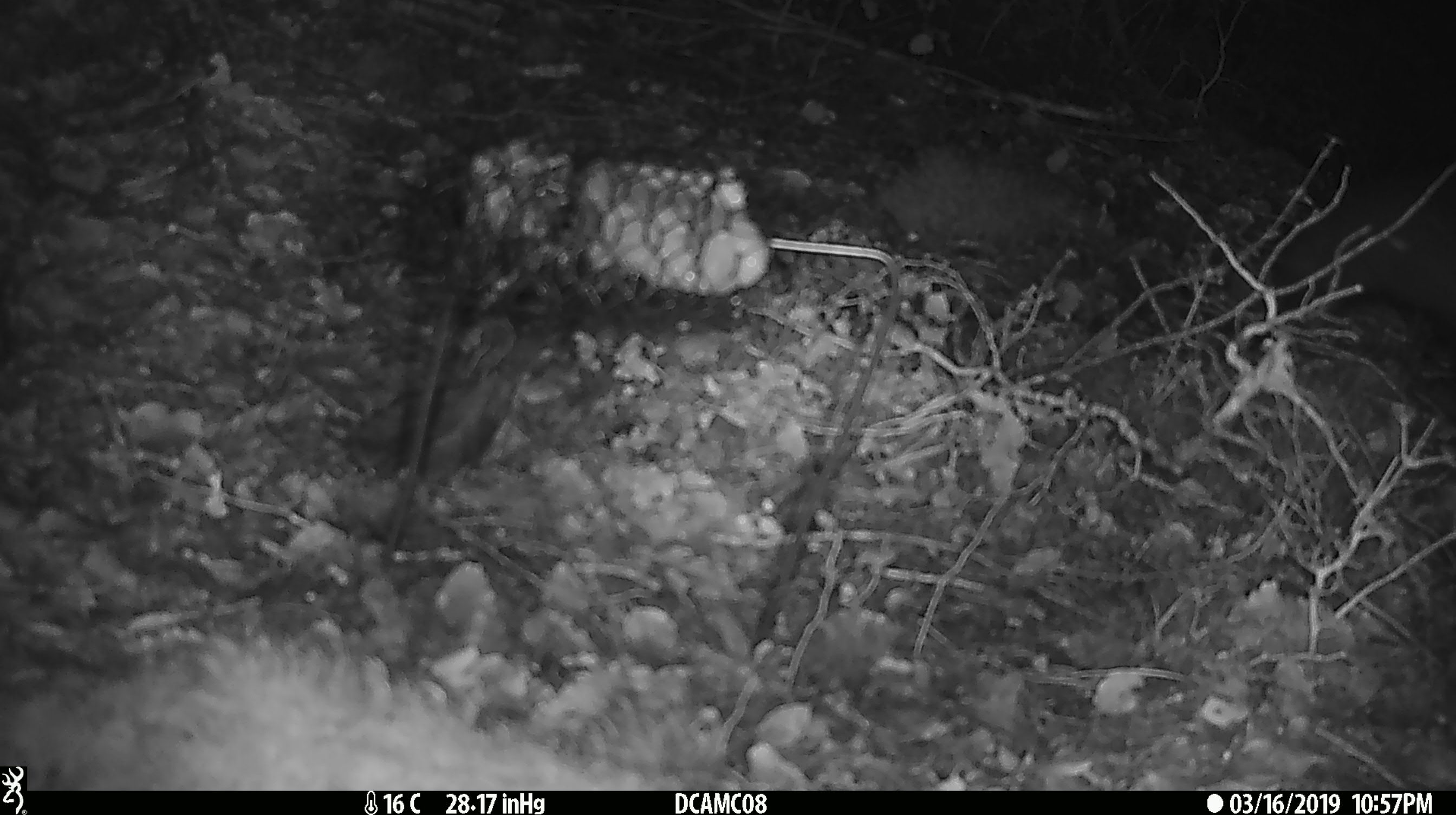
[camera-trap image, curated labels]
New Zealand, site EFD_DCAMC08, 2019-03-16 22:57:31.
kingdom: Animalia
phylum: Chordata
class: Mammalia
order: Diprotodontia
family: Phalangeridae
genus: Trichosurus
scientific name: Trichosurus vulpecula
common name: common brushtail possum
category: possum